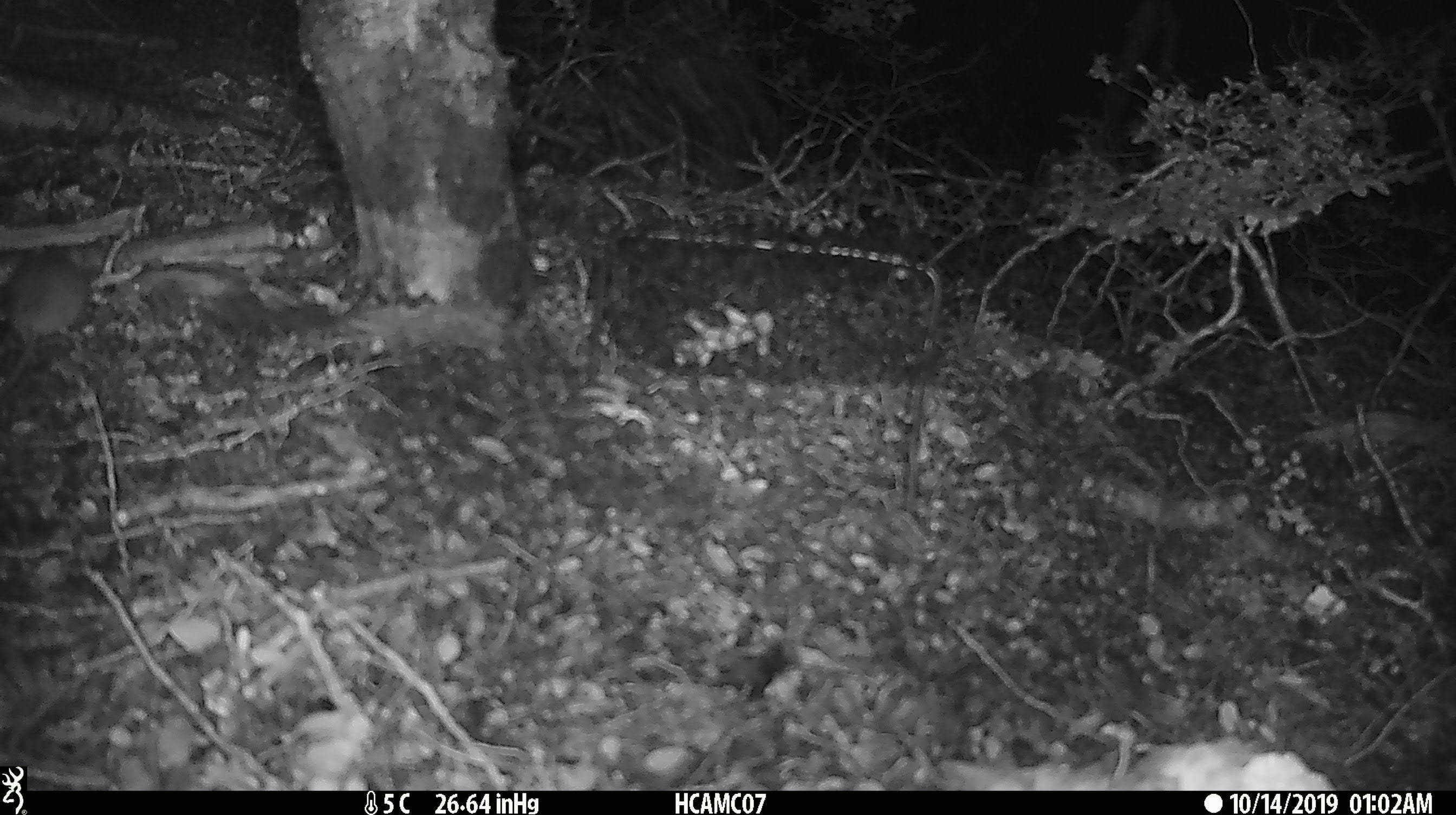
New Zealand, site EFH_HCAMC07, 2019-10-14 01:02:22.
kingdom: Animalia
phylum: Chordata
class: Mammalia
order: Rodentia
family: Muridae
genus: Mus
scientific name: Mus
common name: mouse